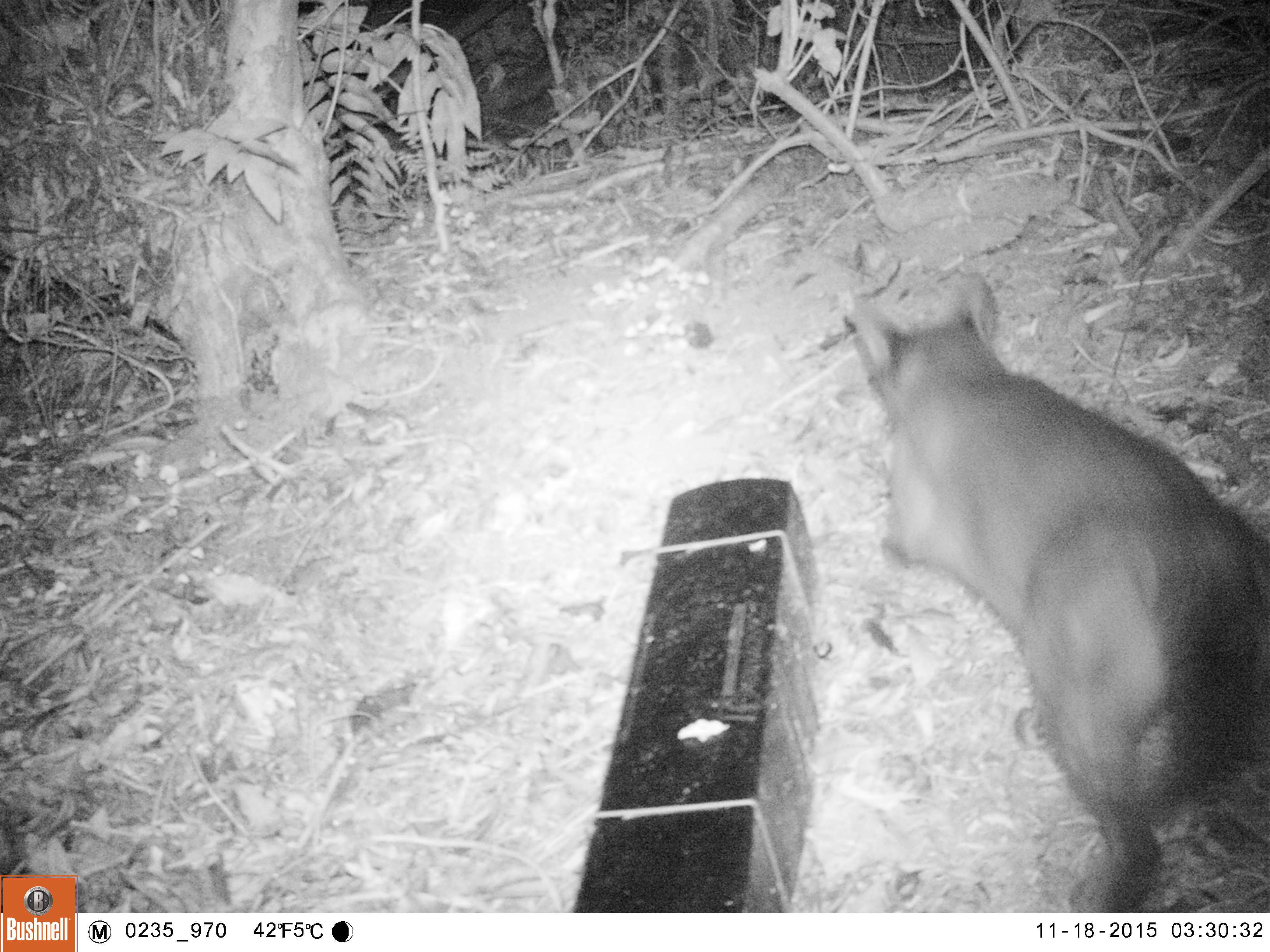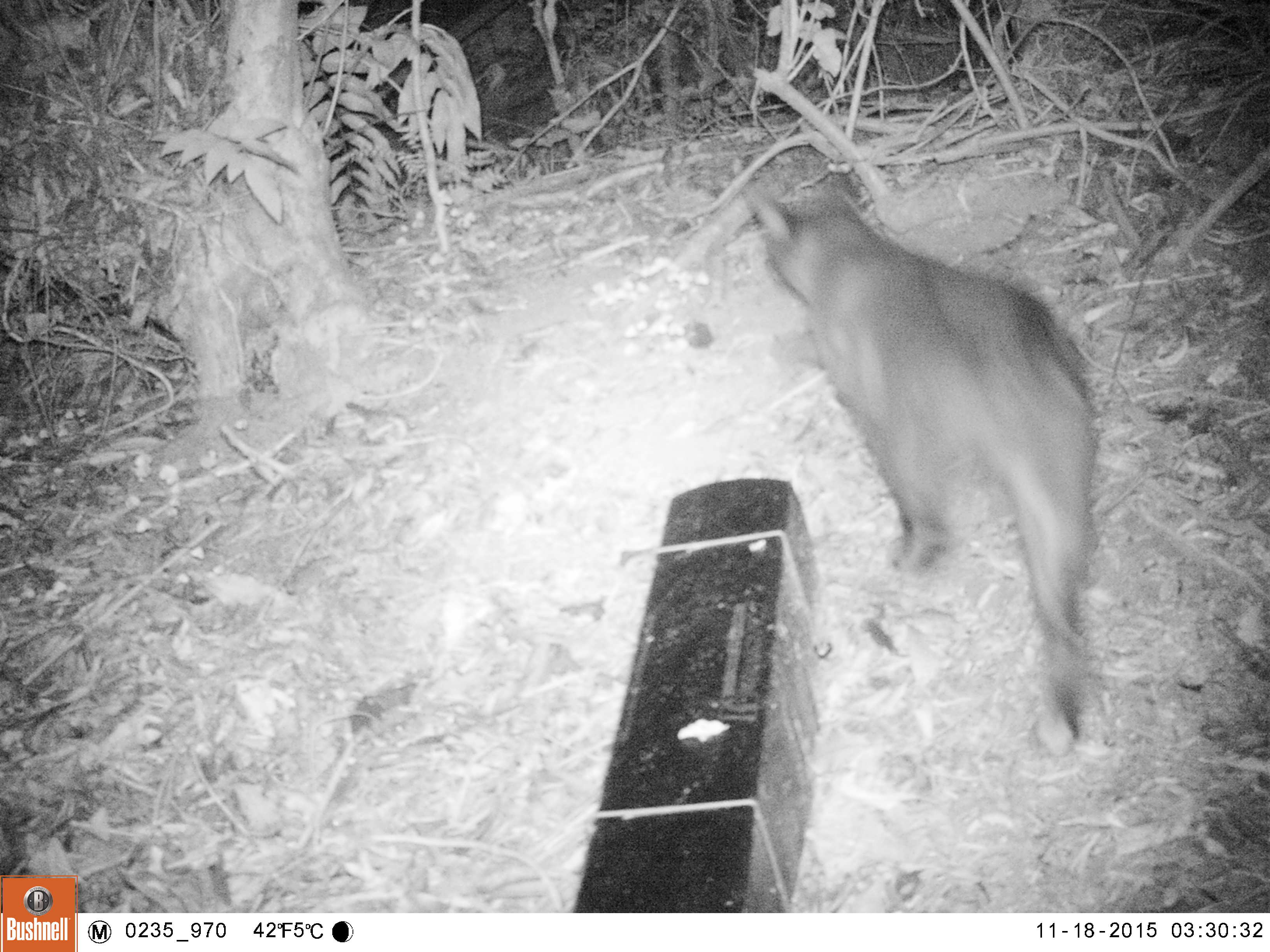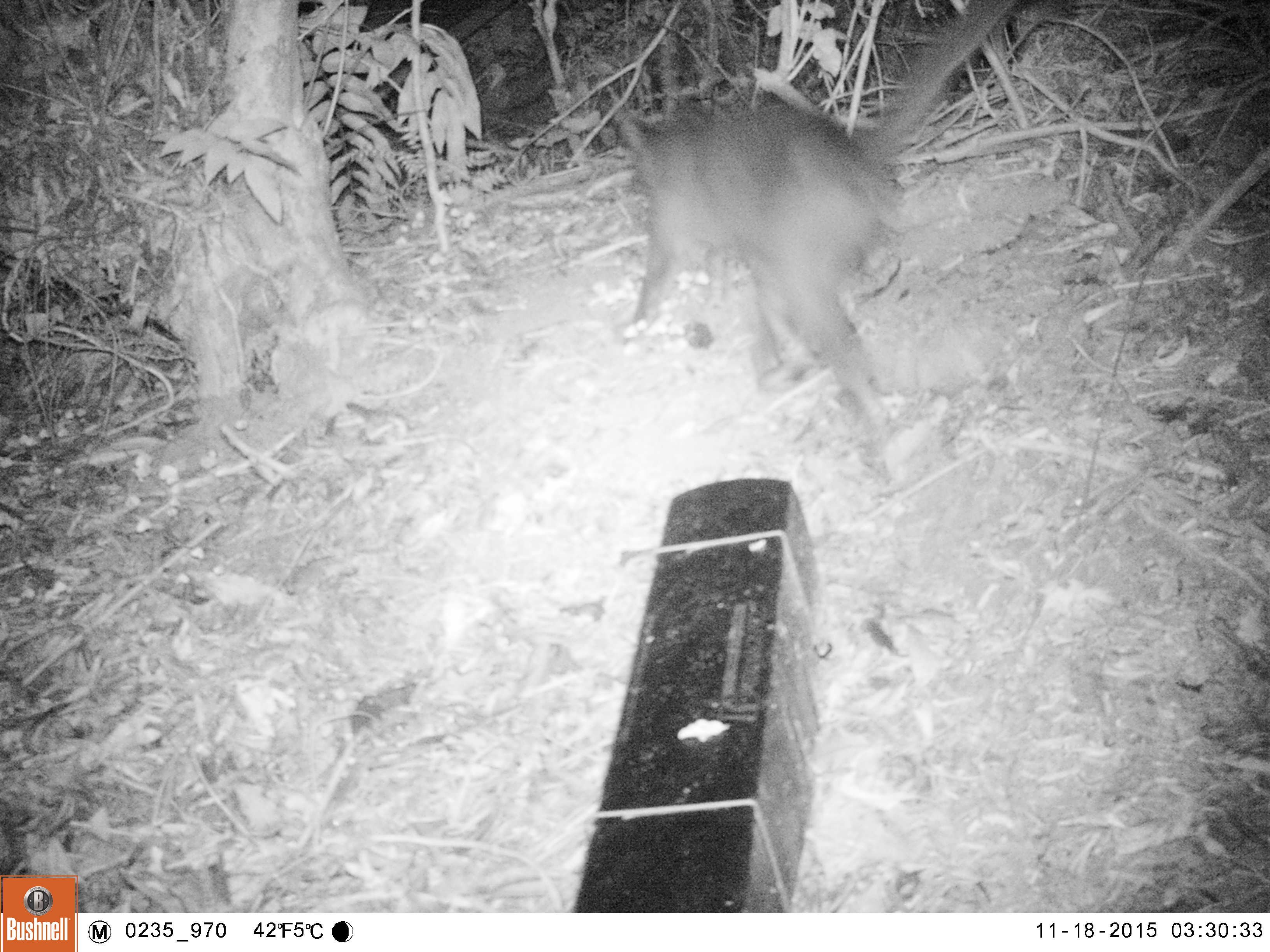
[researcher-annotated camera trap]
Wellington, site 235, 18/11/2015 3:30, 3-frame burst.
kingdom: Animalia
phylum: Chordata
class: Mammalia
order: Carnivora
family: Felidae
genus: Felis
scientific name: Felis catus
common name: cat